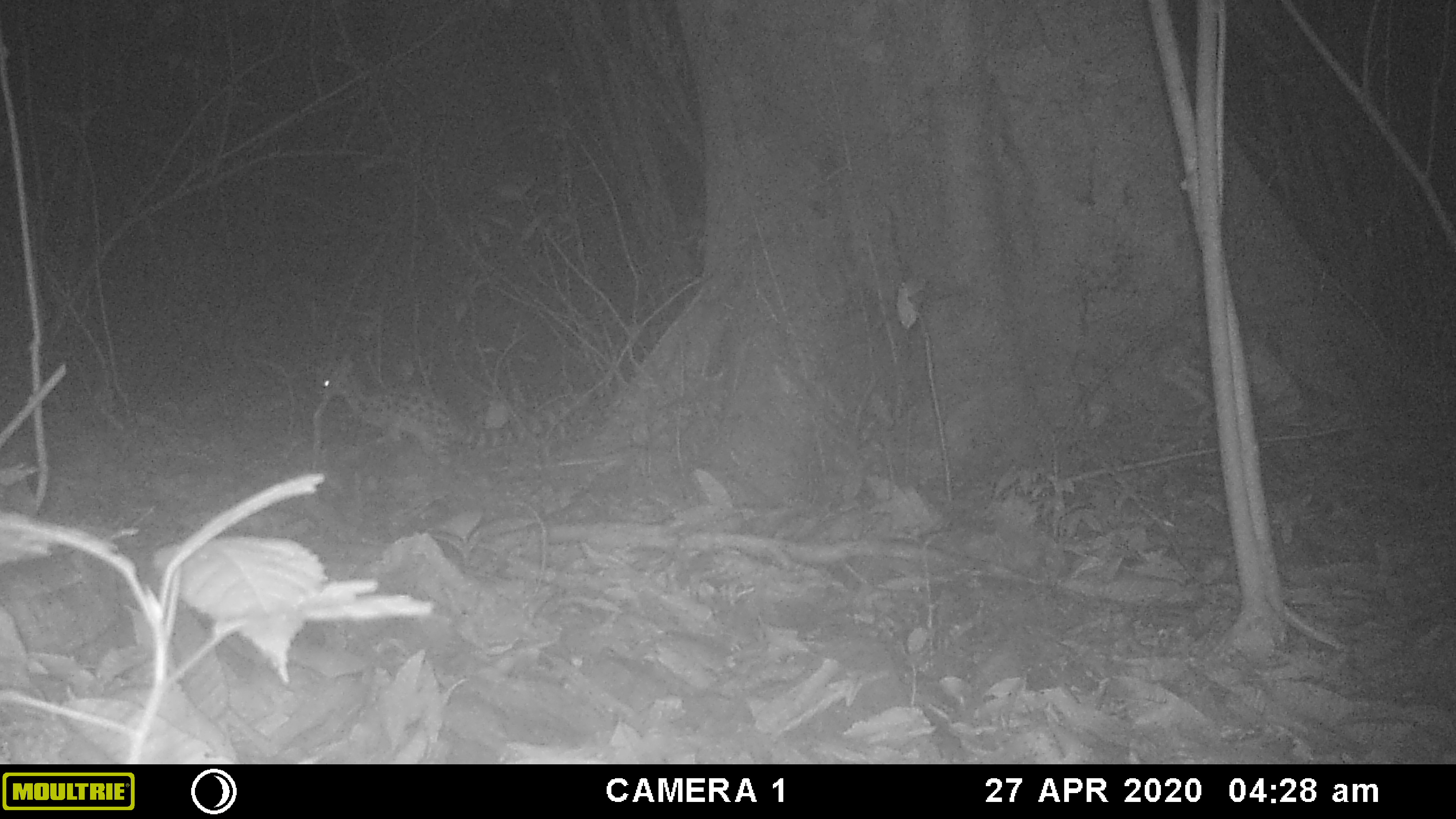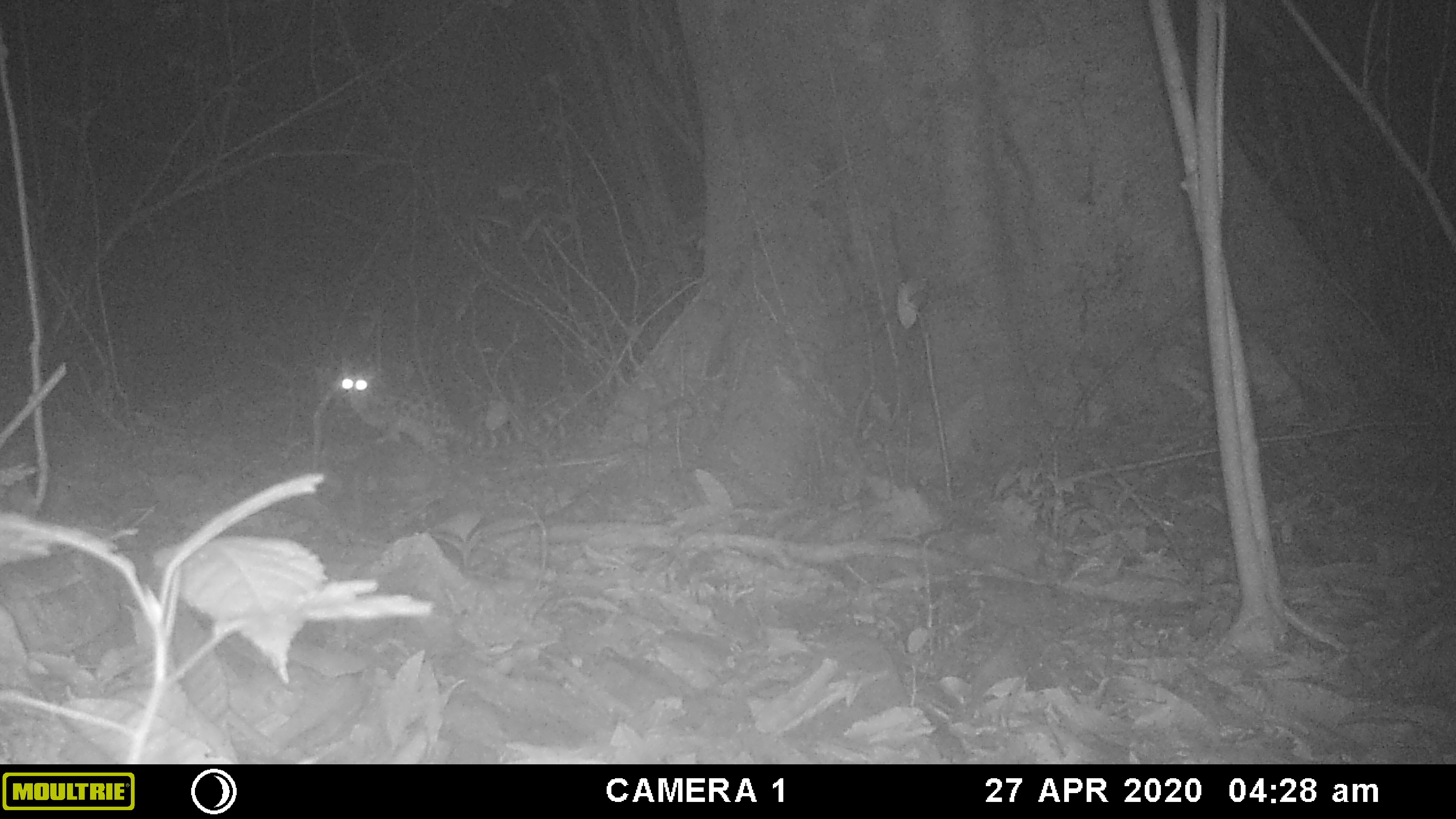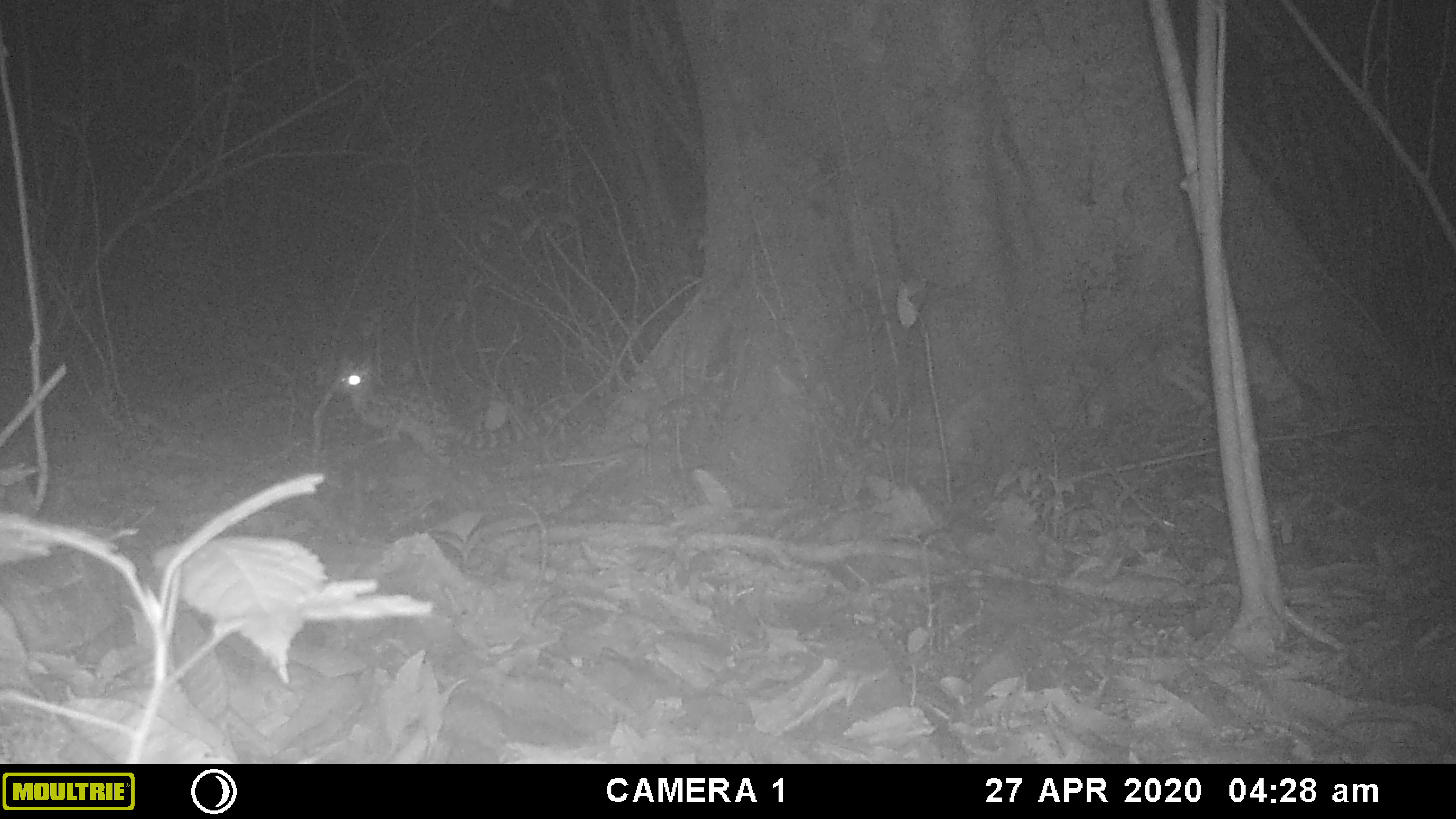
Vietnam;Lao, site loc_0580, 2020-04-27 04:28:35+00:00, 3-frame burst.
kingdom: Animalia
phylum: Chordata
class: Mammalia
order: Carnivora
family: Prionodontidae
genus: Prionodon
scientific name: Prionodon pardicolor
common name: spotted linsang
Spotted linsang (Prionodon pardicolor). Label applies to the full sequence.